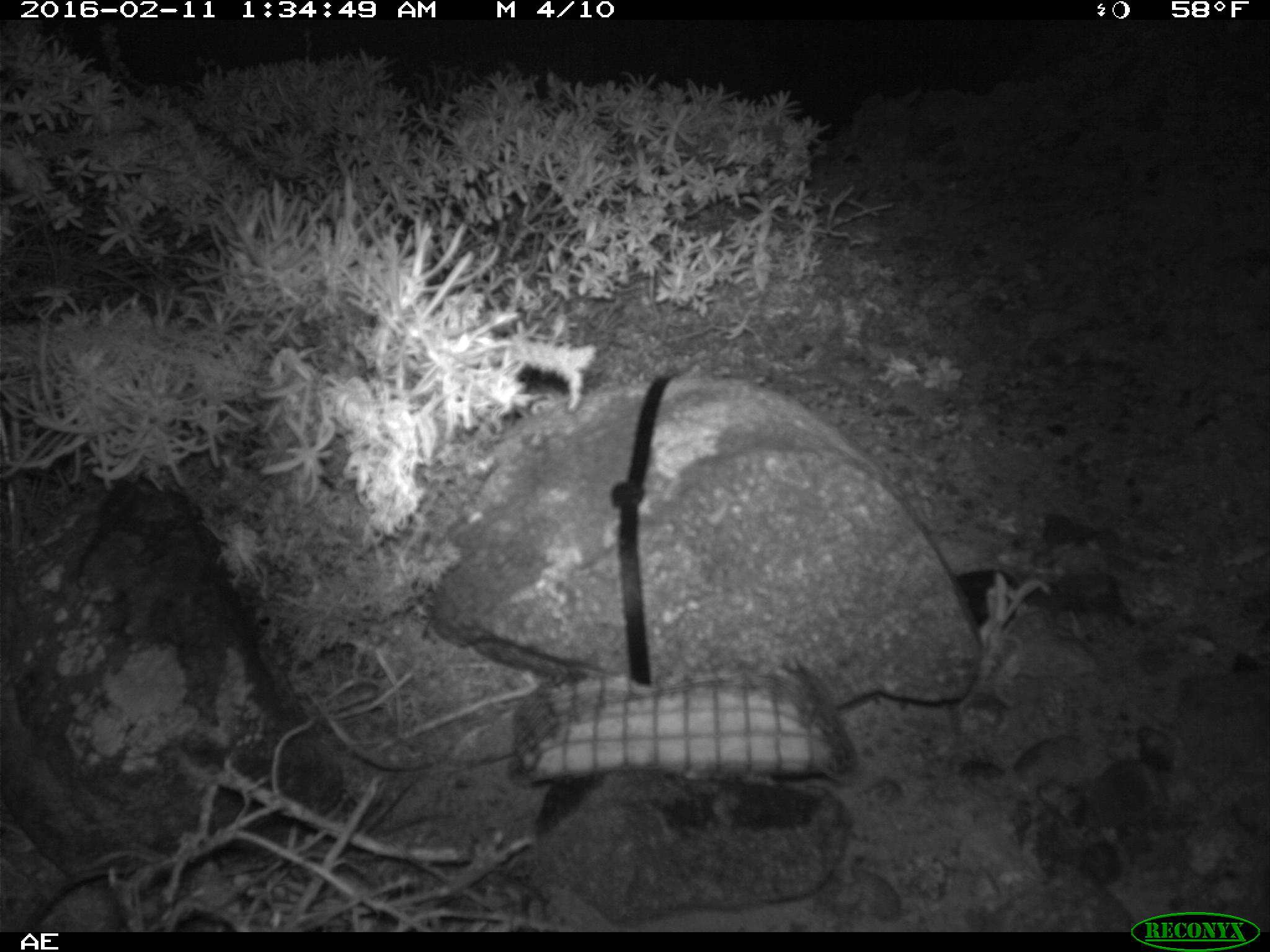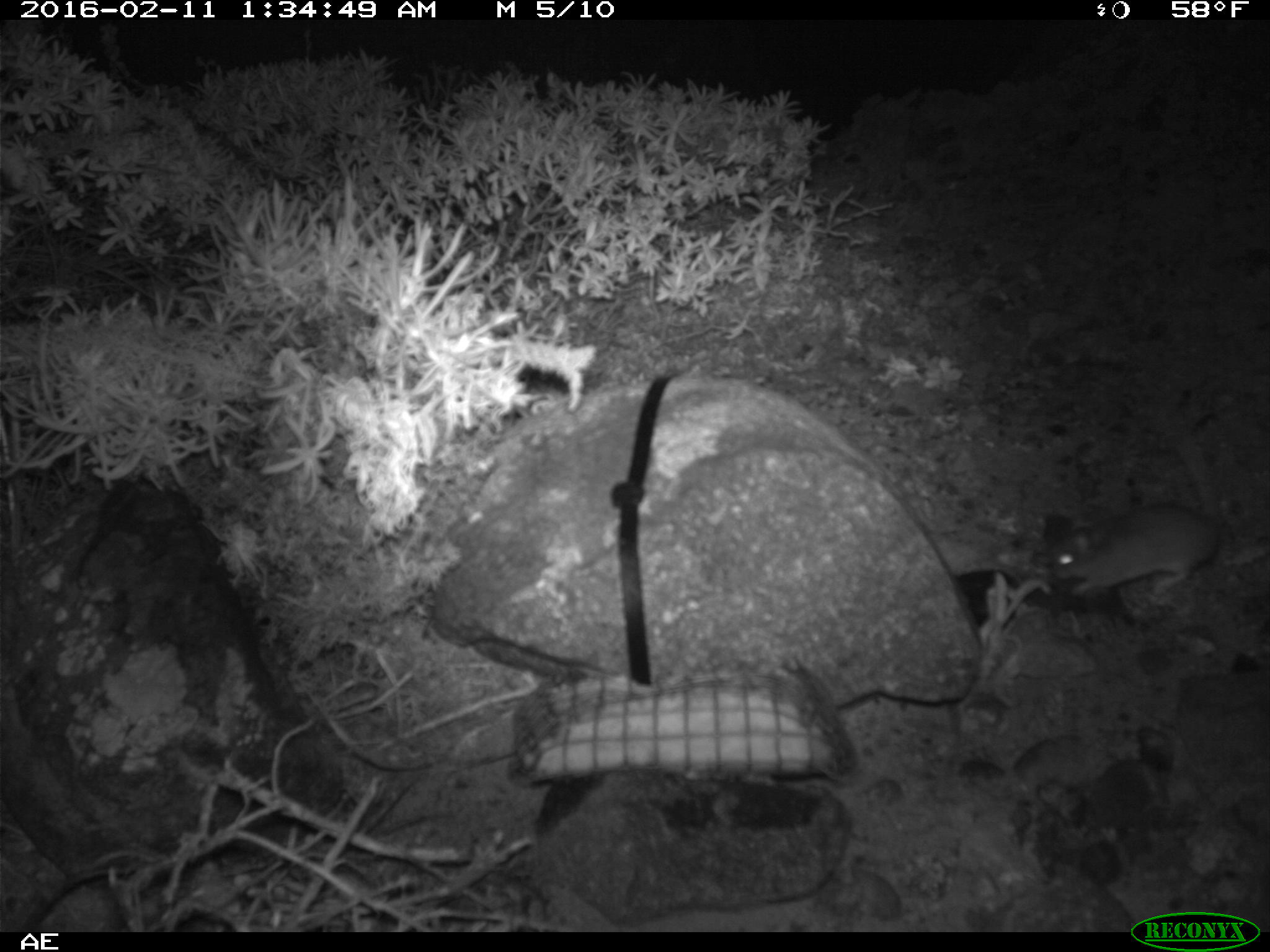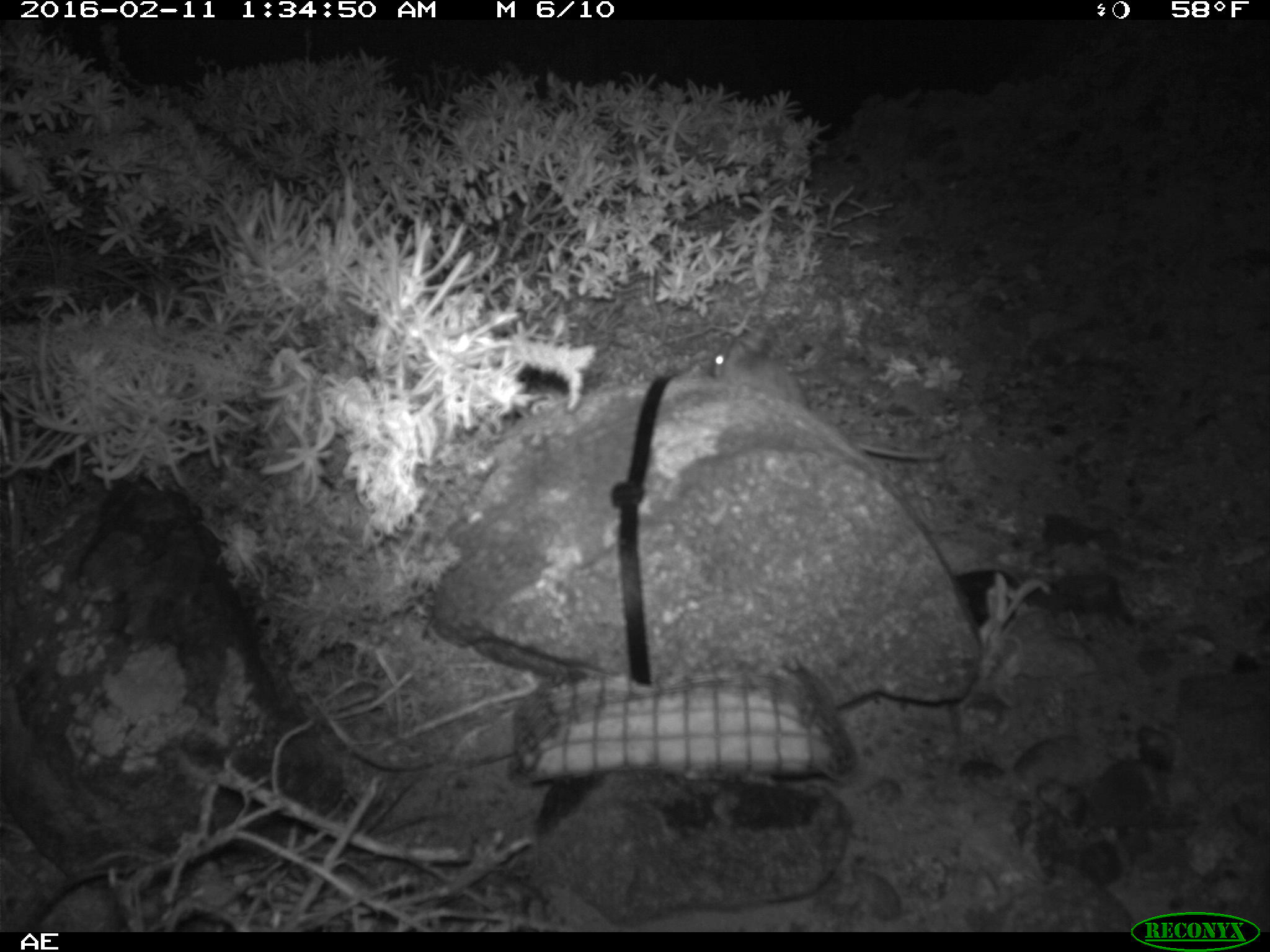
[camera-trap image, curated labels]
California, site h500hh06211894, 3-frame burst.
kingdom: Animalia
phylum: Chordata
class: Mammalia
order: Rodentia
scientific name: Rodentia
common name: rodent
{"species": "rodent (Rodentia)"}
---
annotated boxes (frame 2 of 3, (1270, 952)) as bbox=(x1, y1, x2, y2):
rodent: bbox=(1050, 446, 1222, 600)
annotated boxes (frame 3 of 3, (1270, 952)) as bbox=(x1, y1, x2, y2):
rodent: bbox=(709, 326, 946, 461)